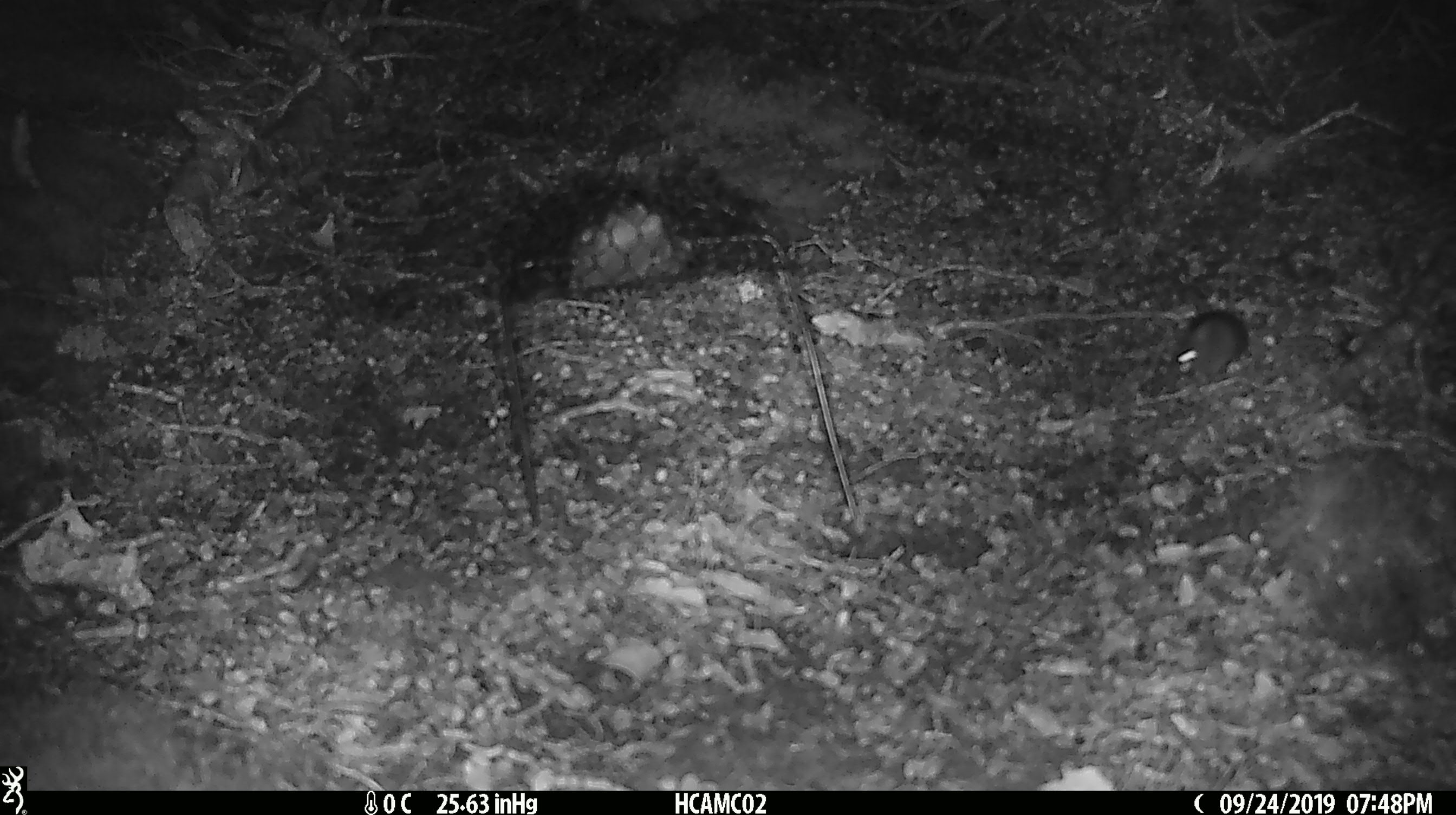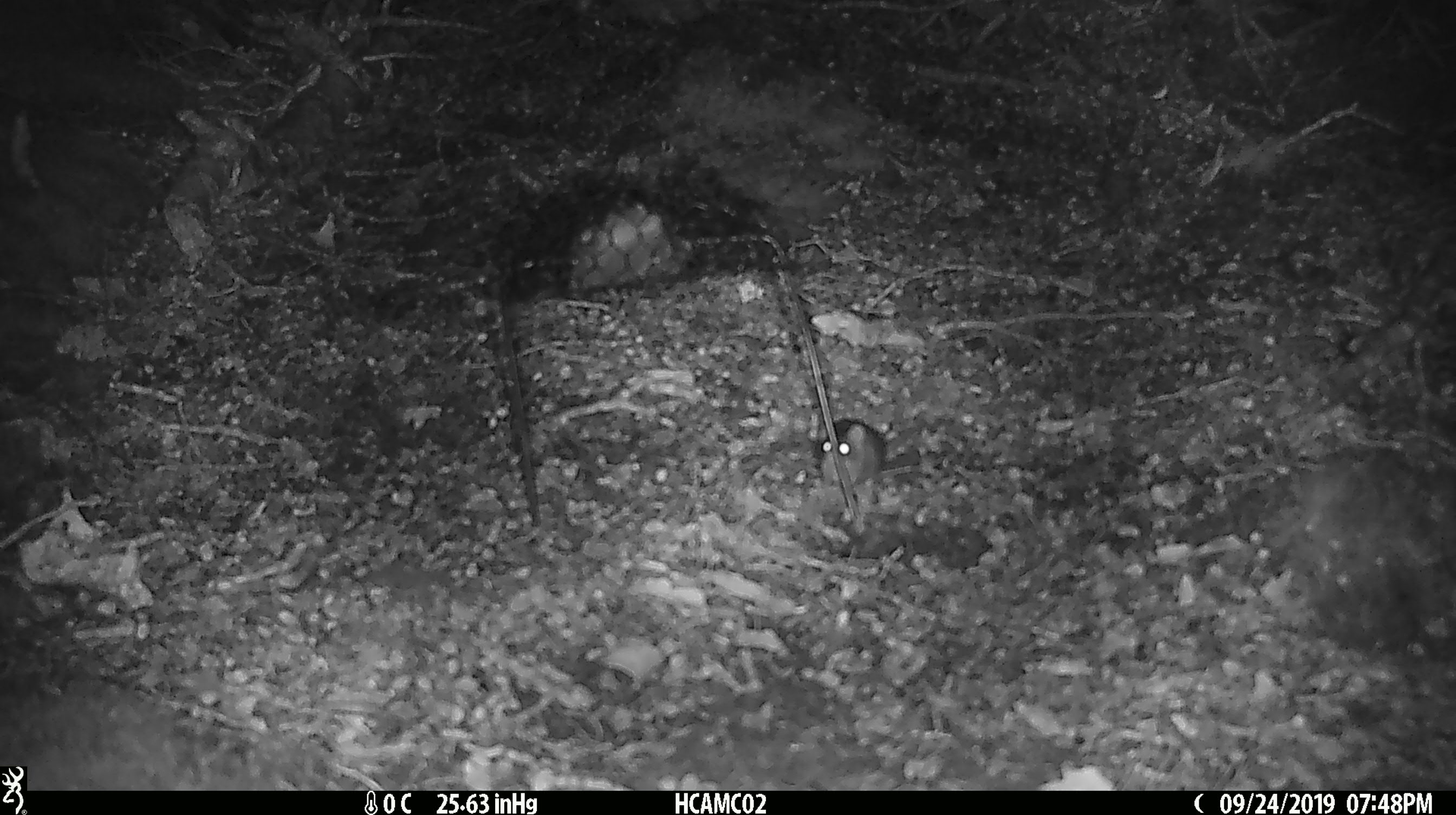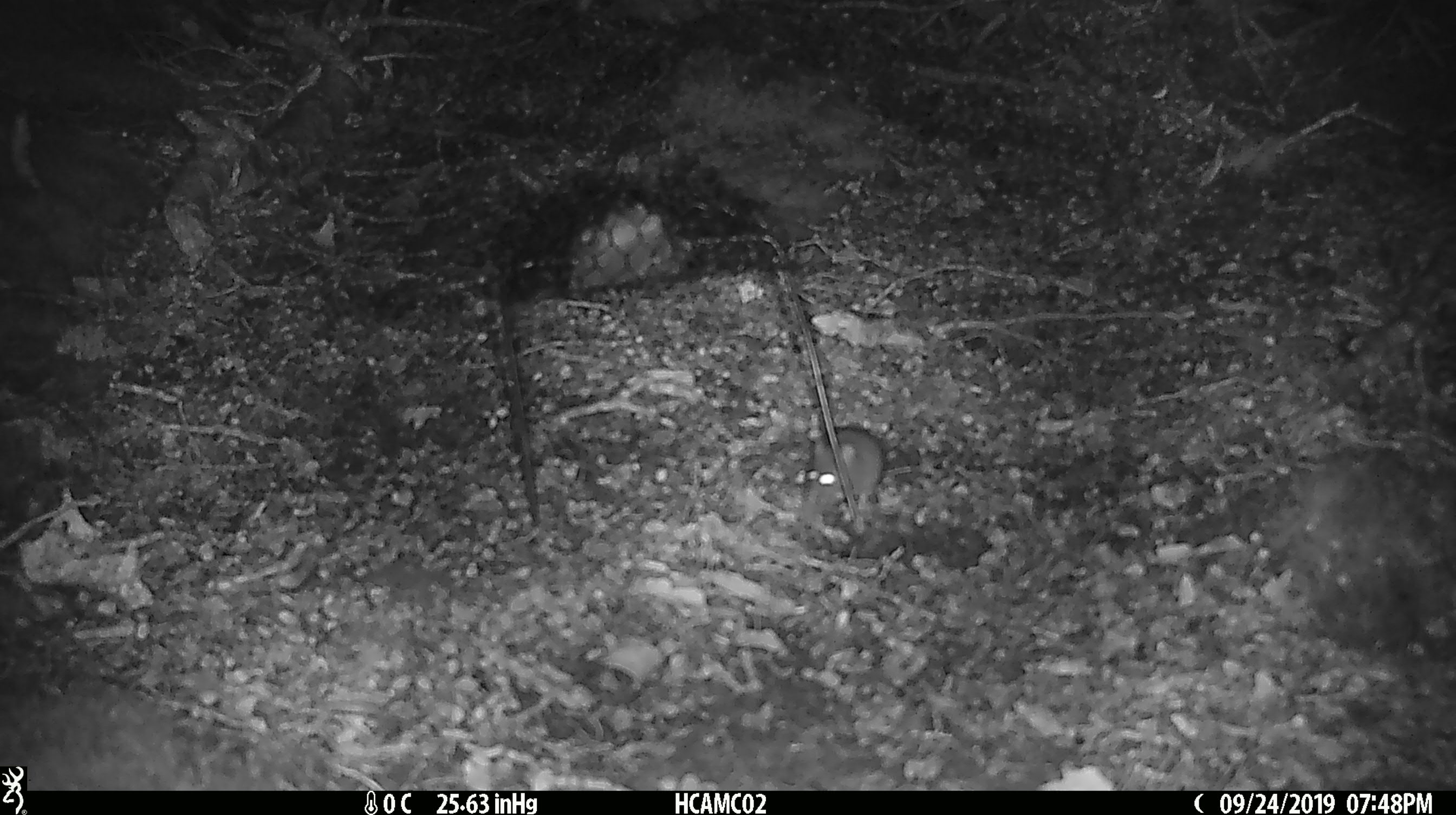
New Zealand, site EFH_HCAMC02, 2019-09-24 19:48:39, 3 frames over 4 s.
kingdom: Animalia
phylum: Chordata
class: Mammalia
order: Rodentia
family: Muridae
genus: Mus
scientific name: Mus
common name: mouse